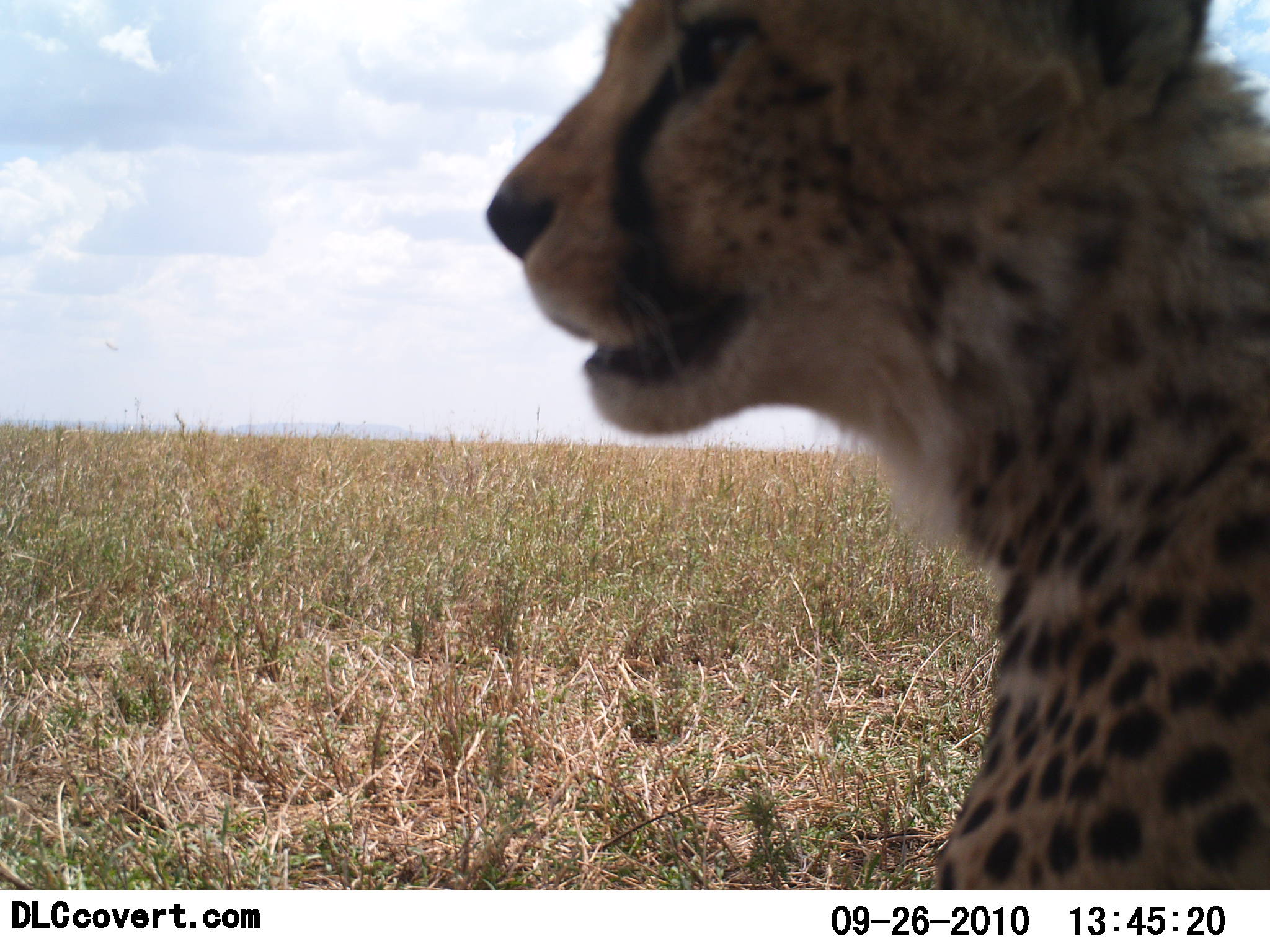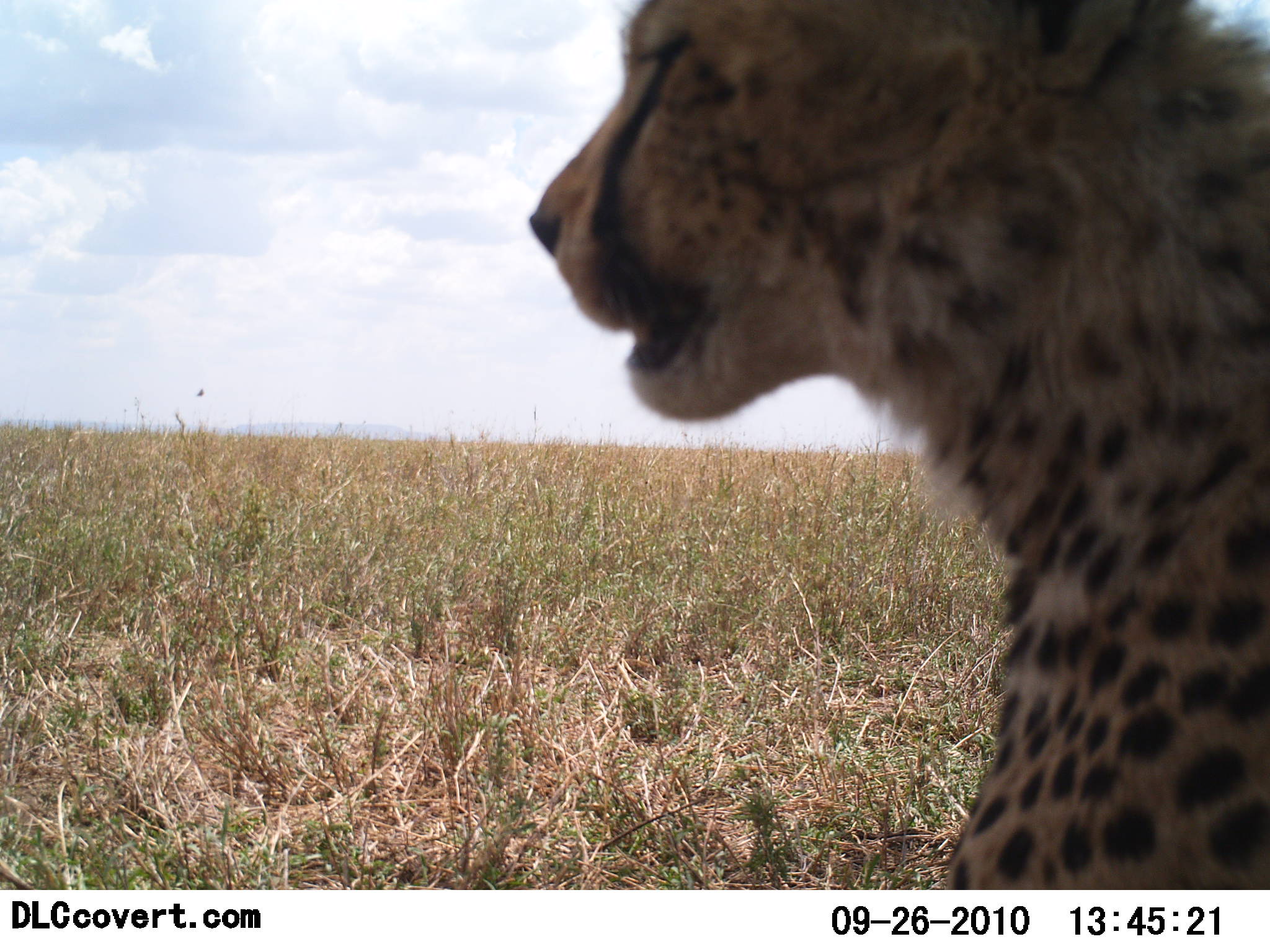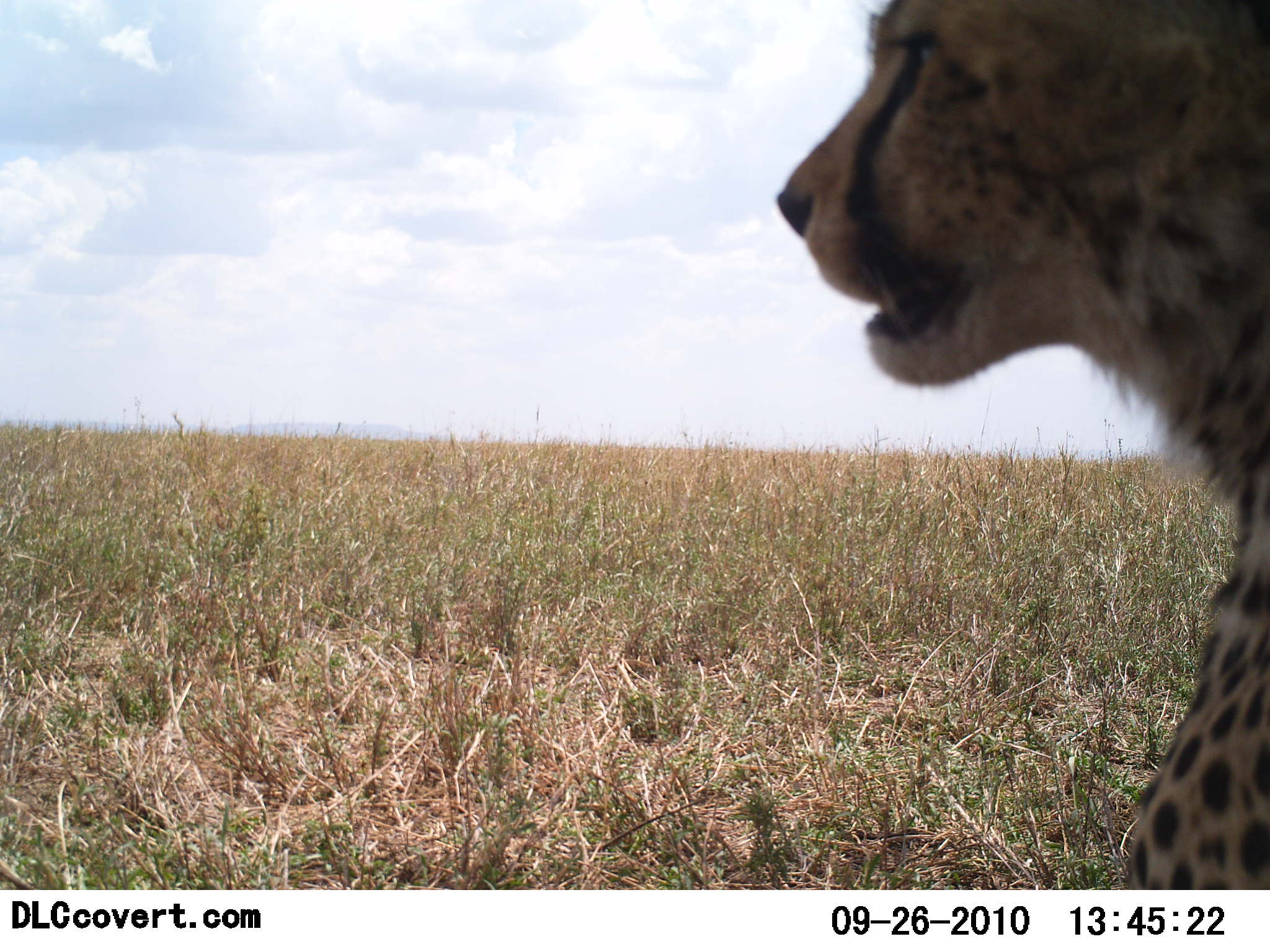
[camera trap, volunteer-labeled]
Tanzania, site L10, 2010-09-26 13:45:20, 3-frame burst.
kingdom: Animalia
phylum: Chordata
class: Mammalia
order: Carnivora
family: Felidae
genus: Acinonyx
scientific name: Acinonyx jubatus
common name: cheetah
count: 1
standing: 18%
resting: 76%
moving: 6%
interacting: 0%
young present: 0%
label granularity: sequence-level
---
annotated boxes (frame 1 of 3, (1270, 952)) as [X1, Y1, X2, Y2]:
animal: [481, 0, 1270, 891]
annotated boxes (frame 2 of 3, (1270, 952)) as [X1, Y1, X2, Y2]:
animal: [528, 0, 1269, 889]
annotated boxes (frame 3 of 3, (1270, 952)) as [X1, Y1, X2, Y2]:
animal: [774, 0, 1270, 890]